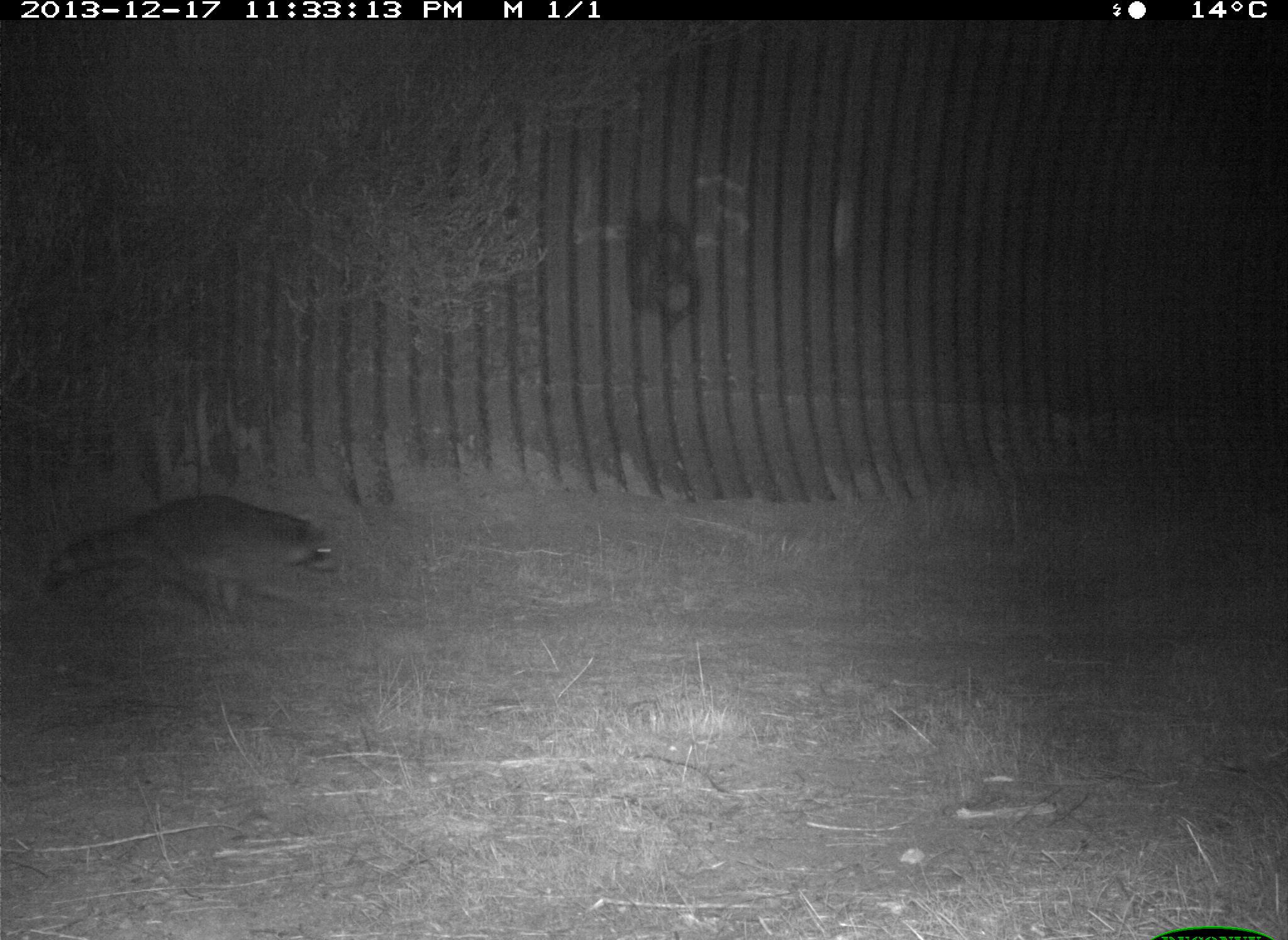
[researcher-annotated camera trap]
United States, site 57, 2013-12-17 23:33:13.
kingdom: Animalia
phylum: Chordata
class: Mammalia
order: Carnivora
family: Procyonidae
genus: Procyon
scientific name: Procyon lotor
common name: raccoon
Raccoon (Procyon lotor).